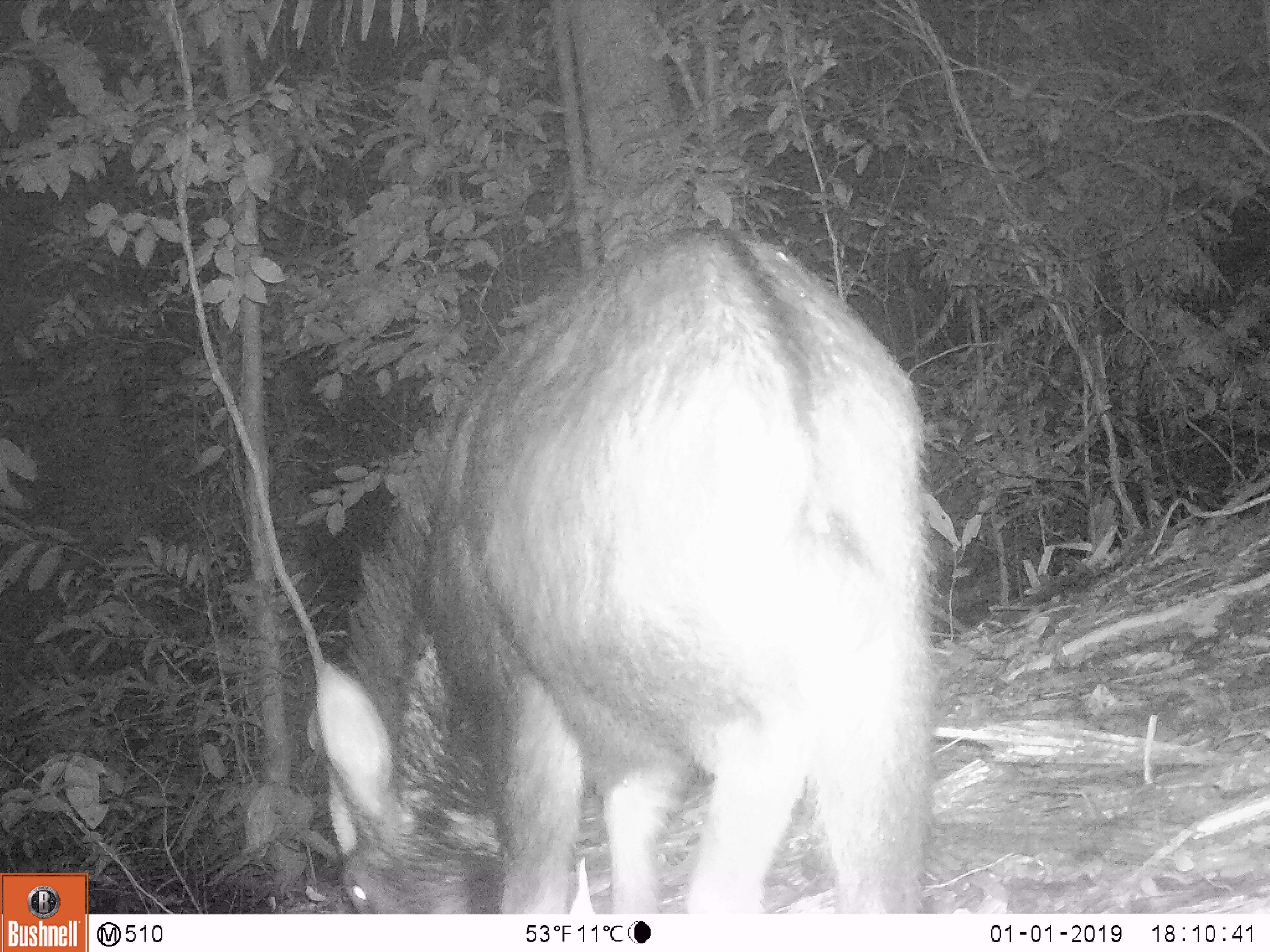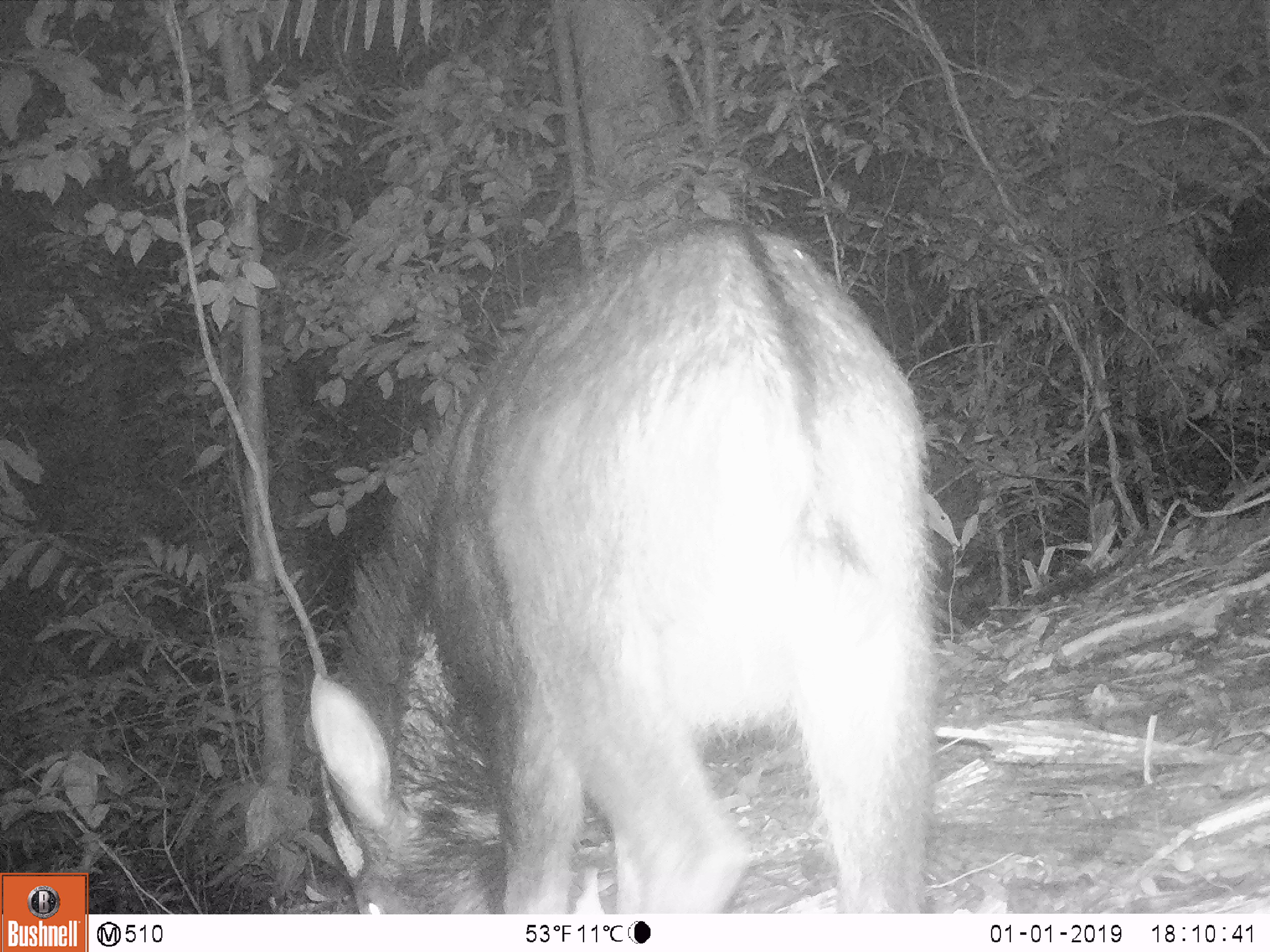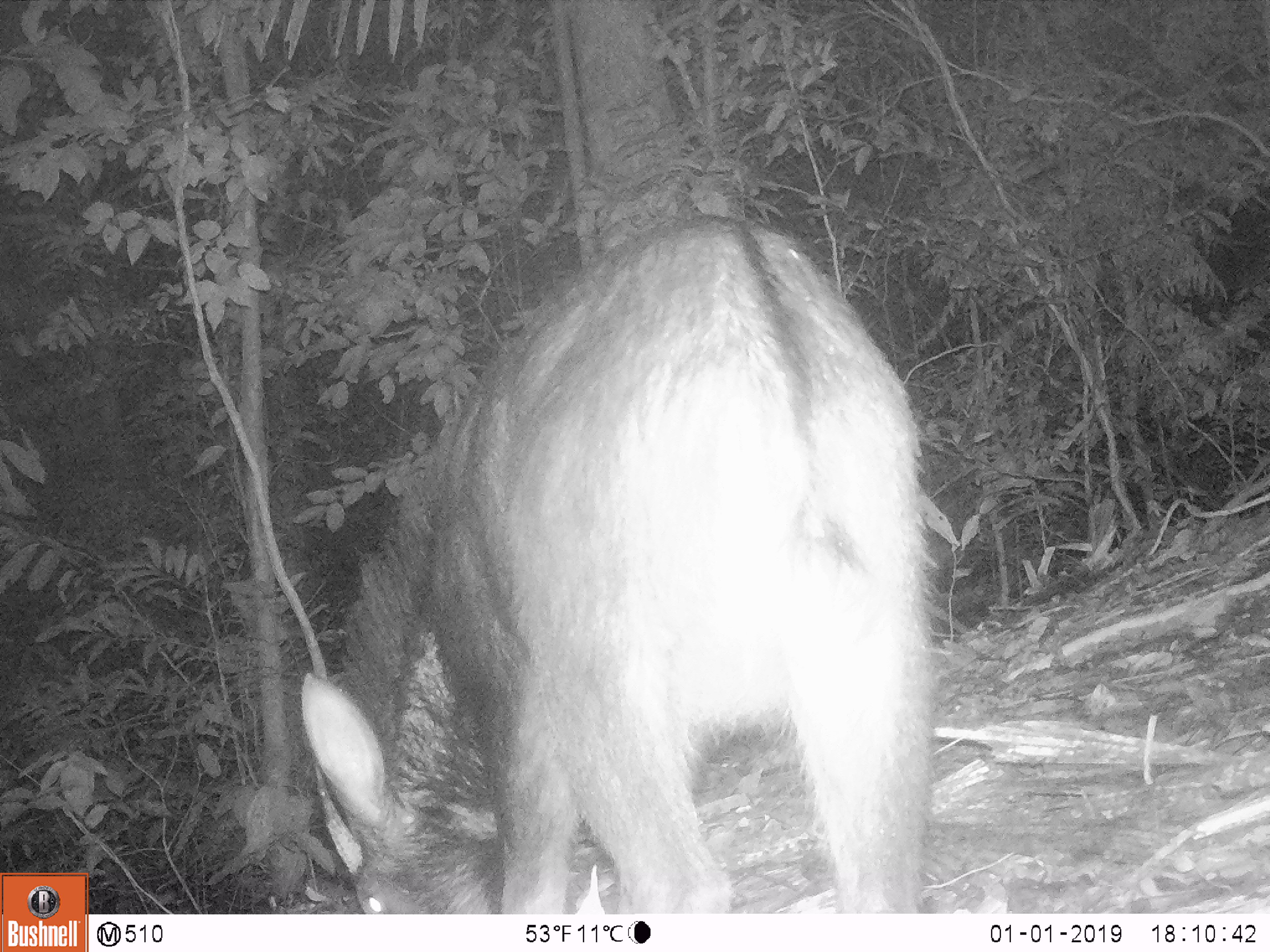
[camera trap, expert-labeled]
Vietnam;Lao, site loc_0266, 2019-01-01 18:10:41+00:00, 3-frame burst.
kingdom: Animalia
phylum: Chordata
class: Mammalia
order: Artiodactyla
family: Bovidae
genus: Capricornis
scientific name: Capricornis sumatraensis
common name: chinese serow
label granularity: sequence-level